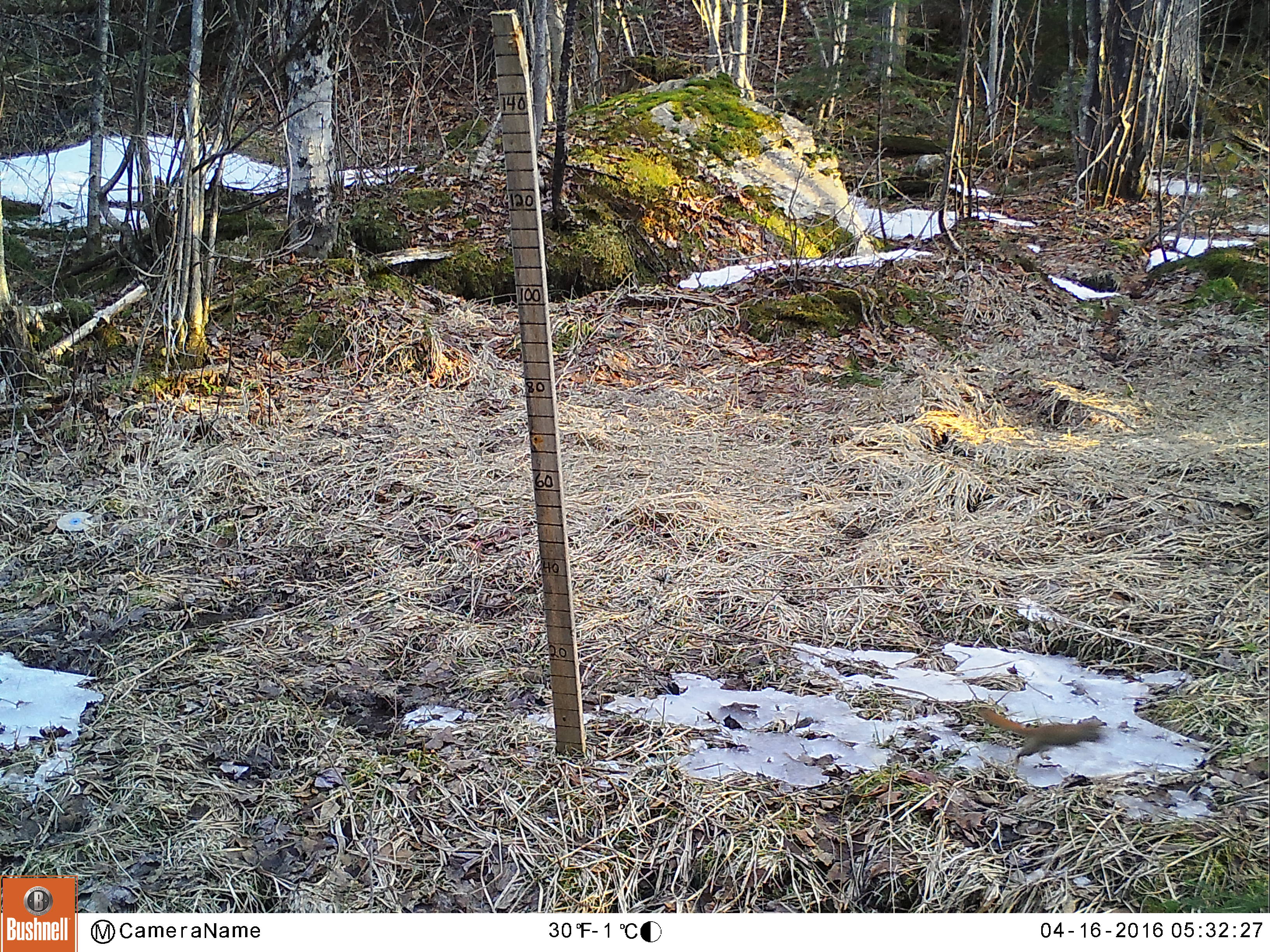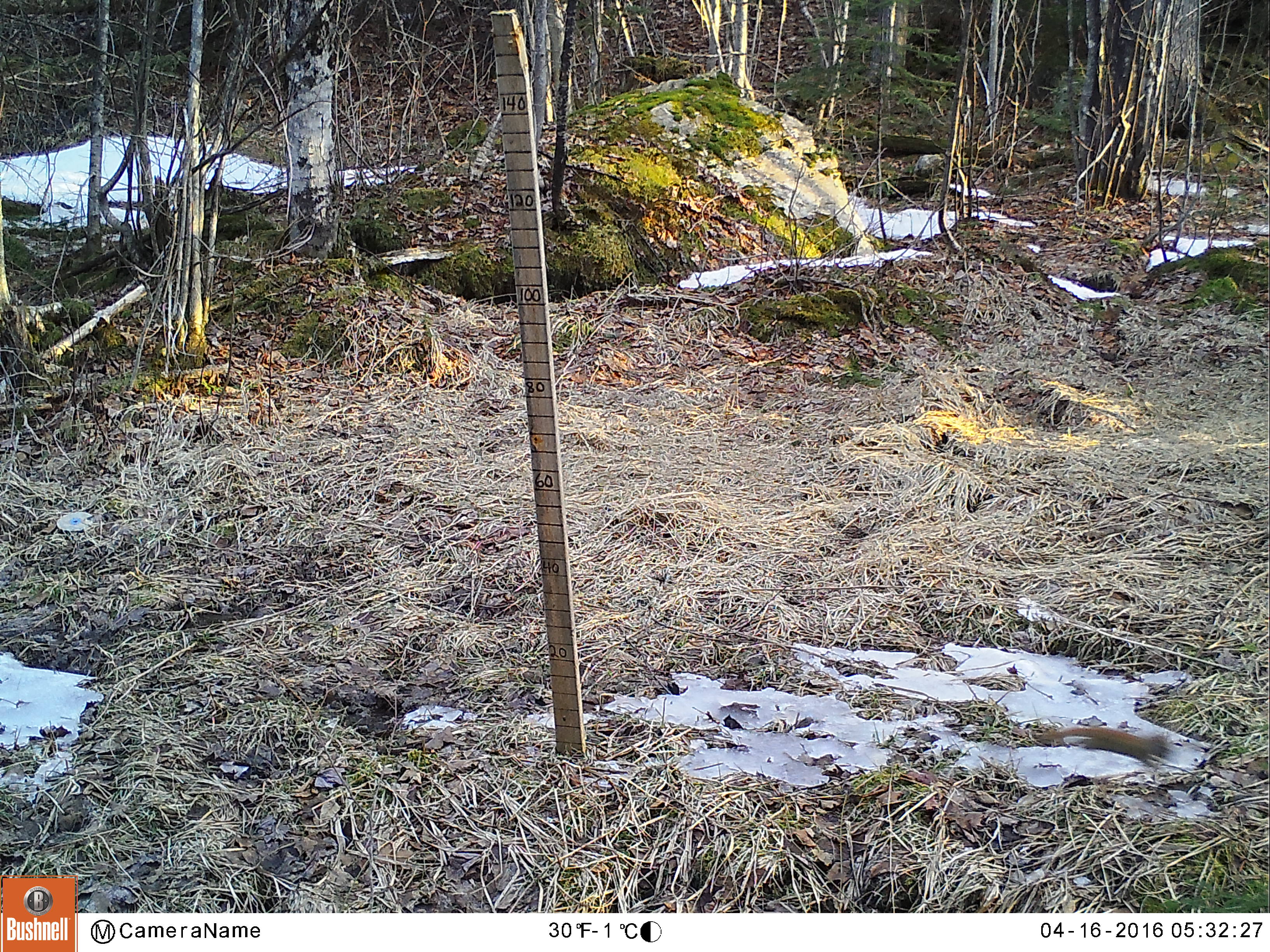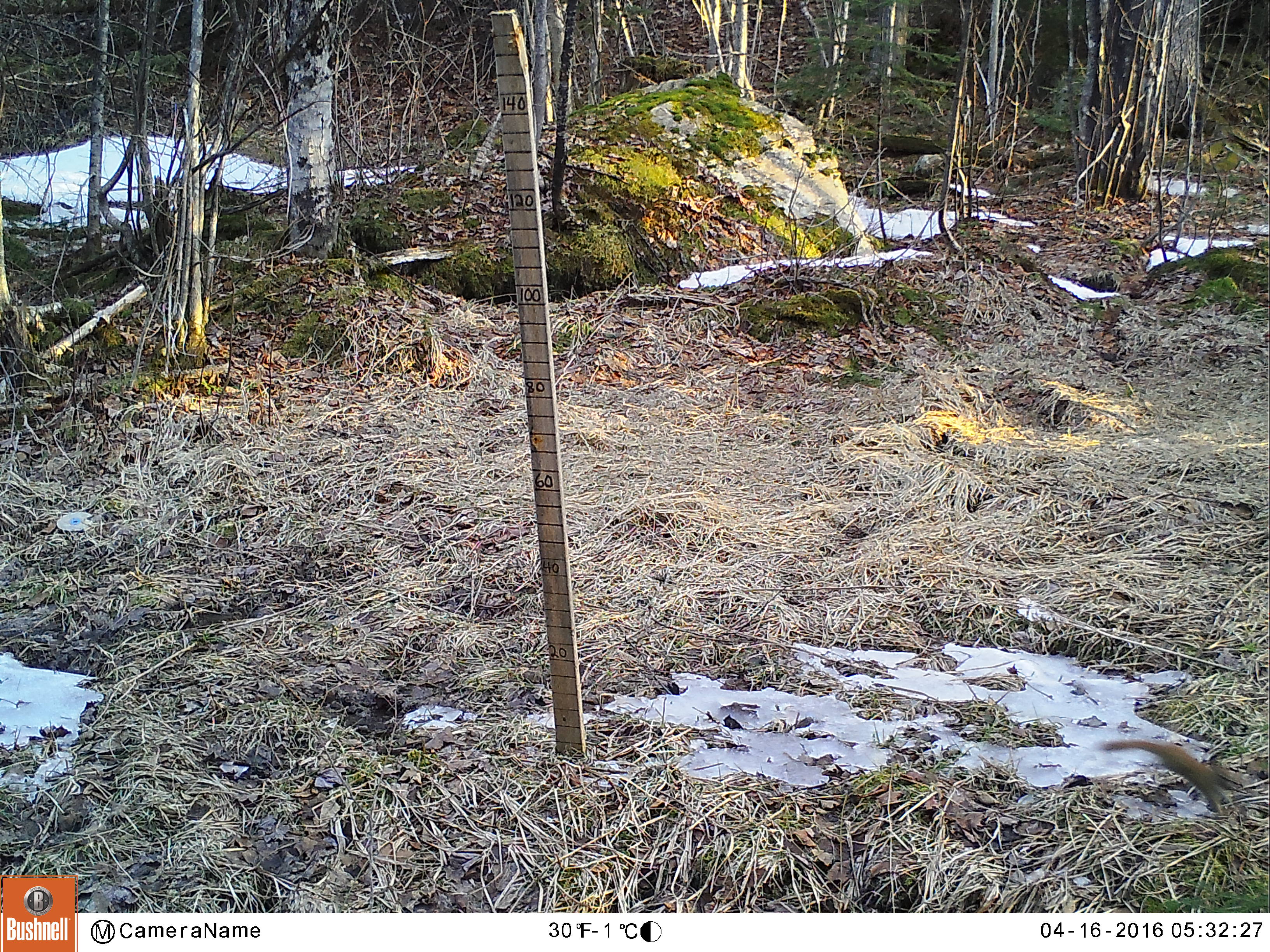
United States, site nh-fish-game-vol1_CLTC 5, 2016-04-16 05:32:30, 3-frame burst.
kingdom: Animalia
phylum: Chordata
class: Mammalia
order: Rodentia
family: Sciuridae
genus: Tamiasciurus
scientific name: Tamiasciurus hudsonicus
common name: red squirrel